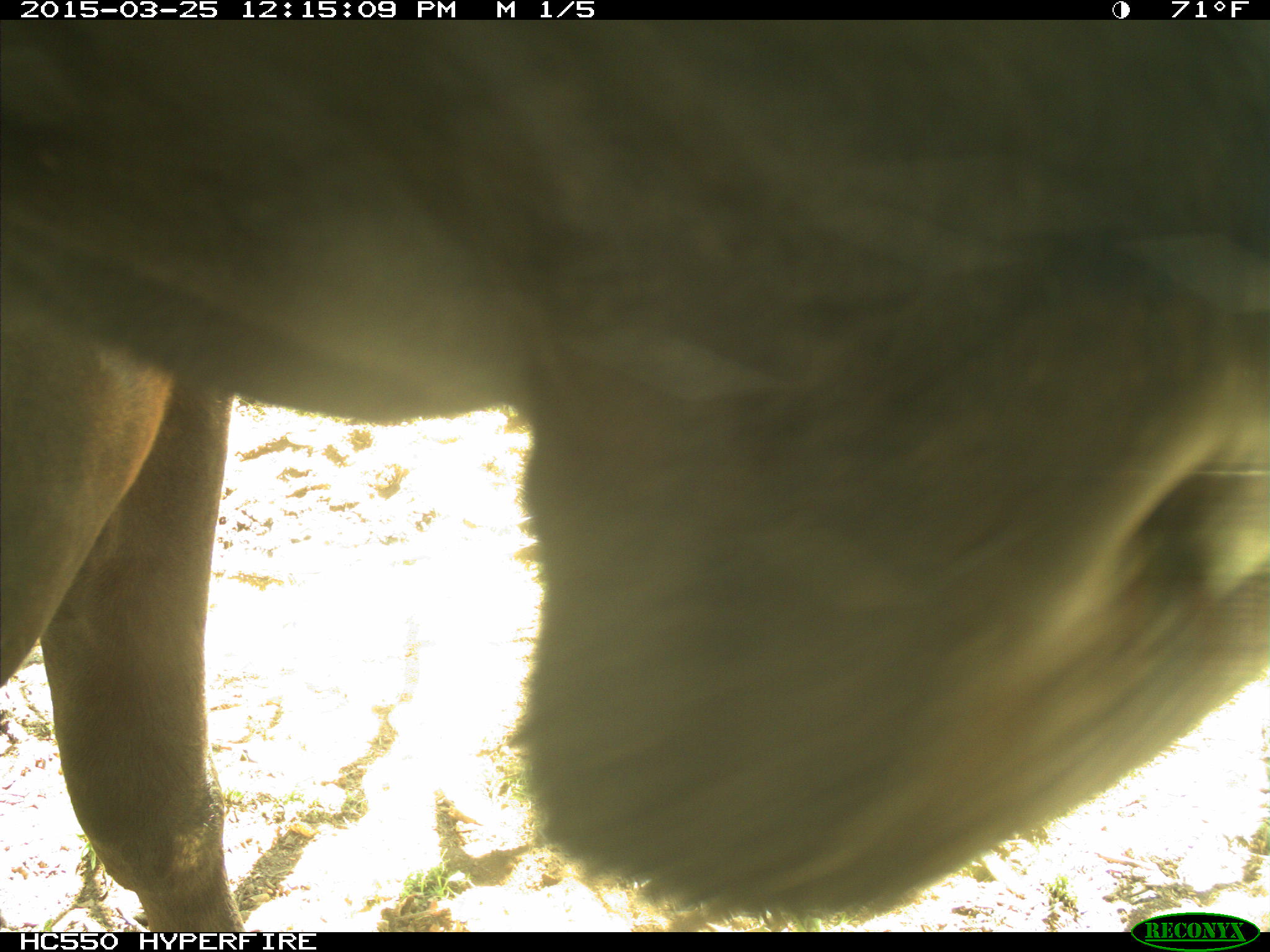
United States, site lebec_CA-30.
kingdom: Animalia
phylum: Chordata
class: Mammalia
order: Artiodactyla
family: Bovidae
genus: Bos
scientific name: Bos taurus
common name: domestic cow